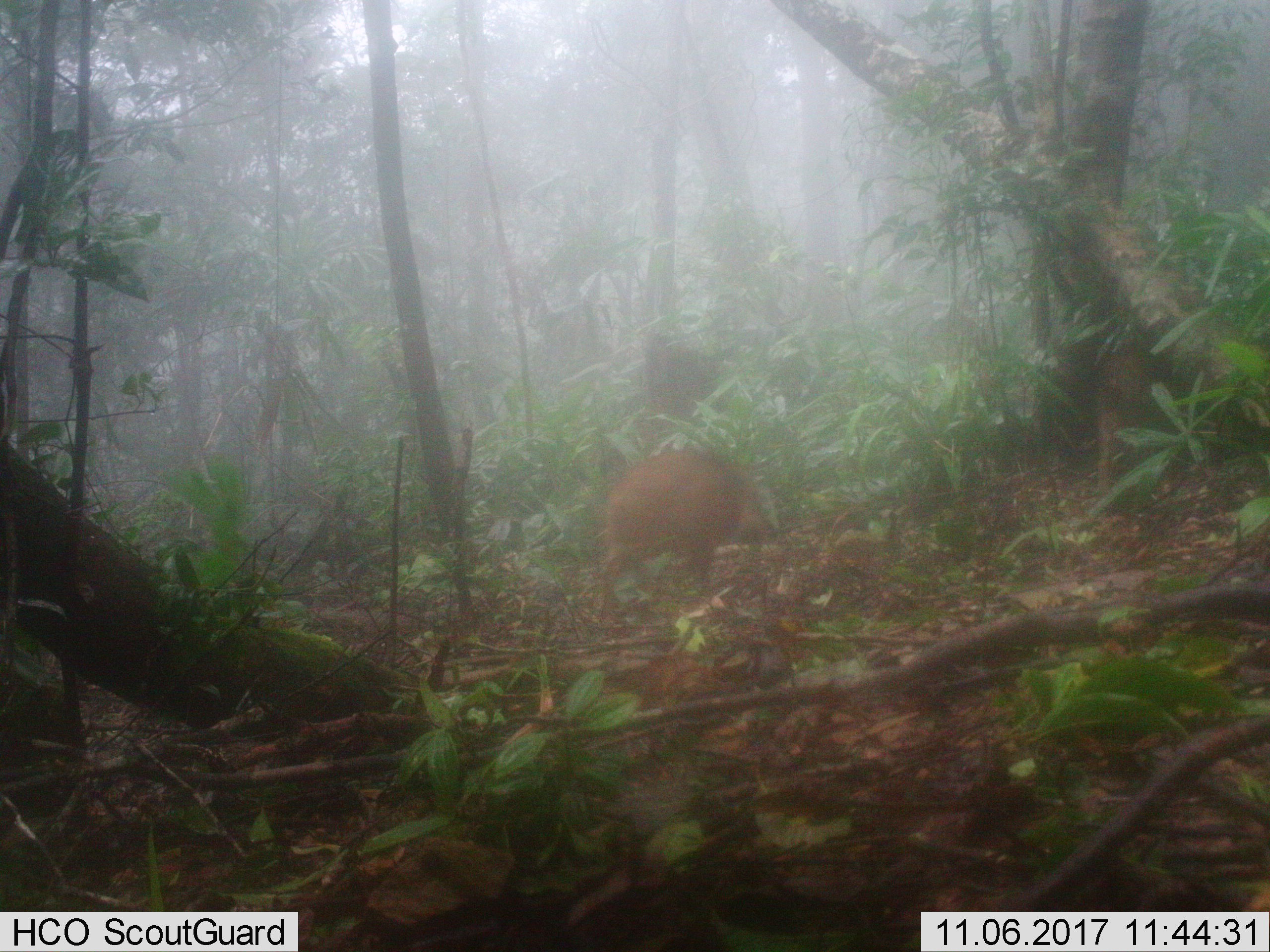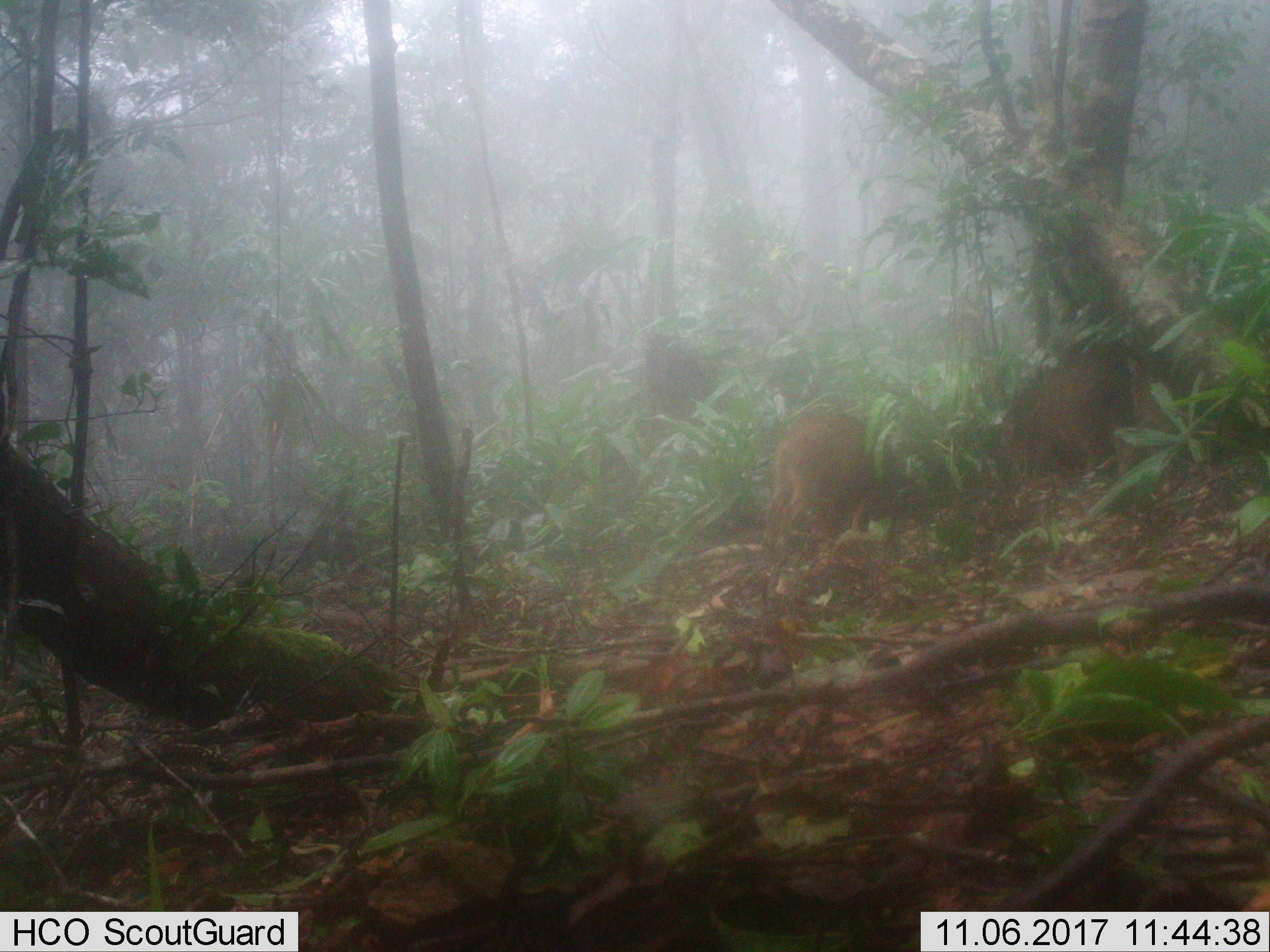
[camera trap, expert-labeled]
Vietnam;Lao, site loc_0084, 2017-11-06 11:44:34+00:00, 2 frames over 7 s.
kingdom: Animalia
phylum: Chordata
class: Mammalia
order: Artiodactyla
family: Suidae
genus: Sus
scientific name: Sus scrofa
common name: eurasian wild pig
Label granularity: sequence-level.